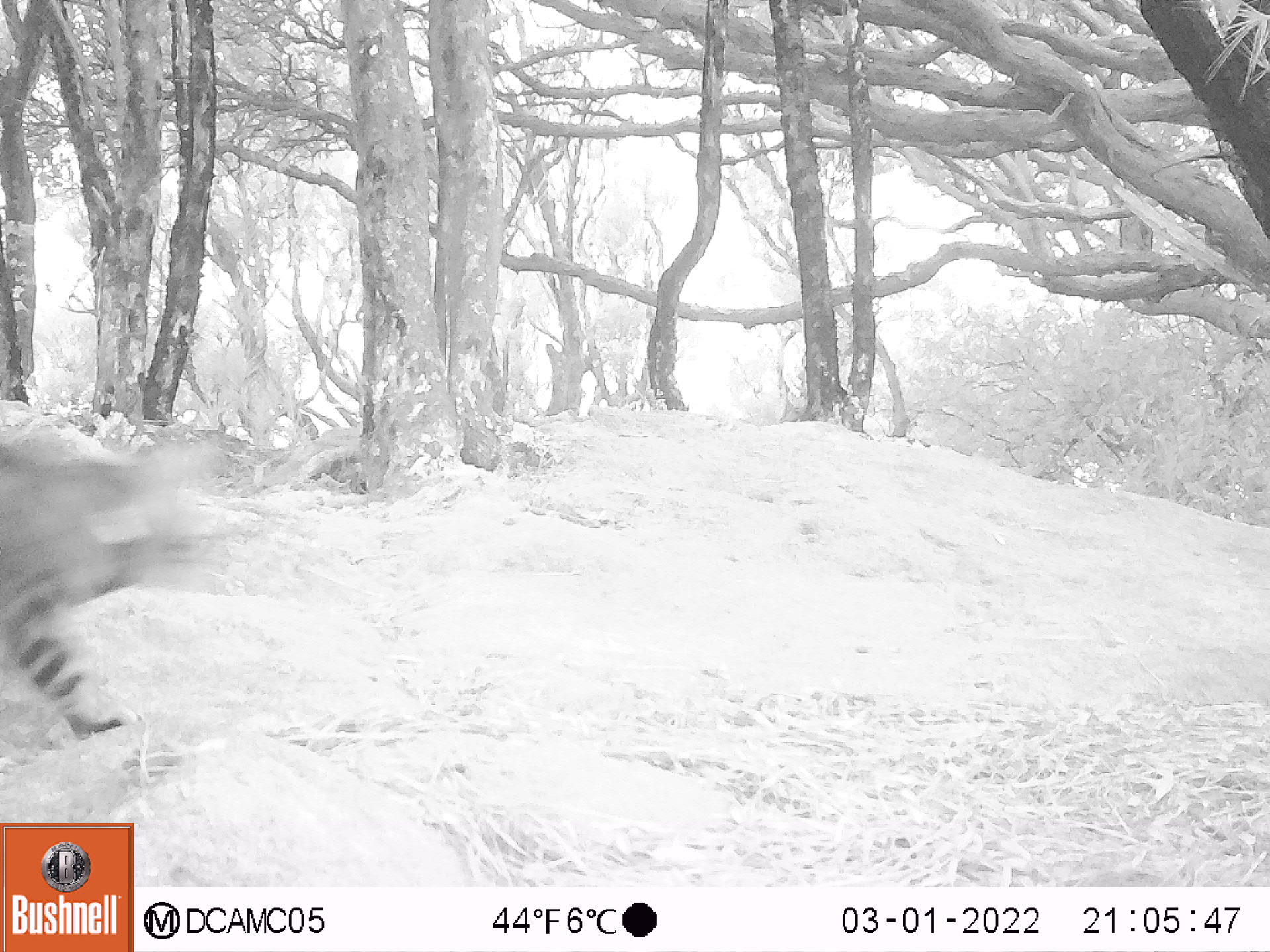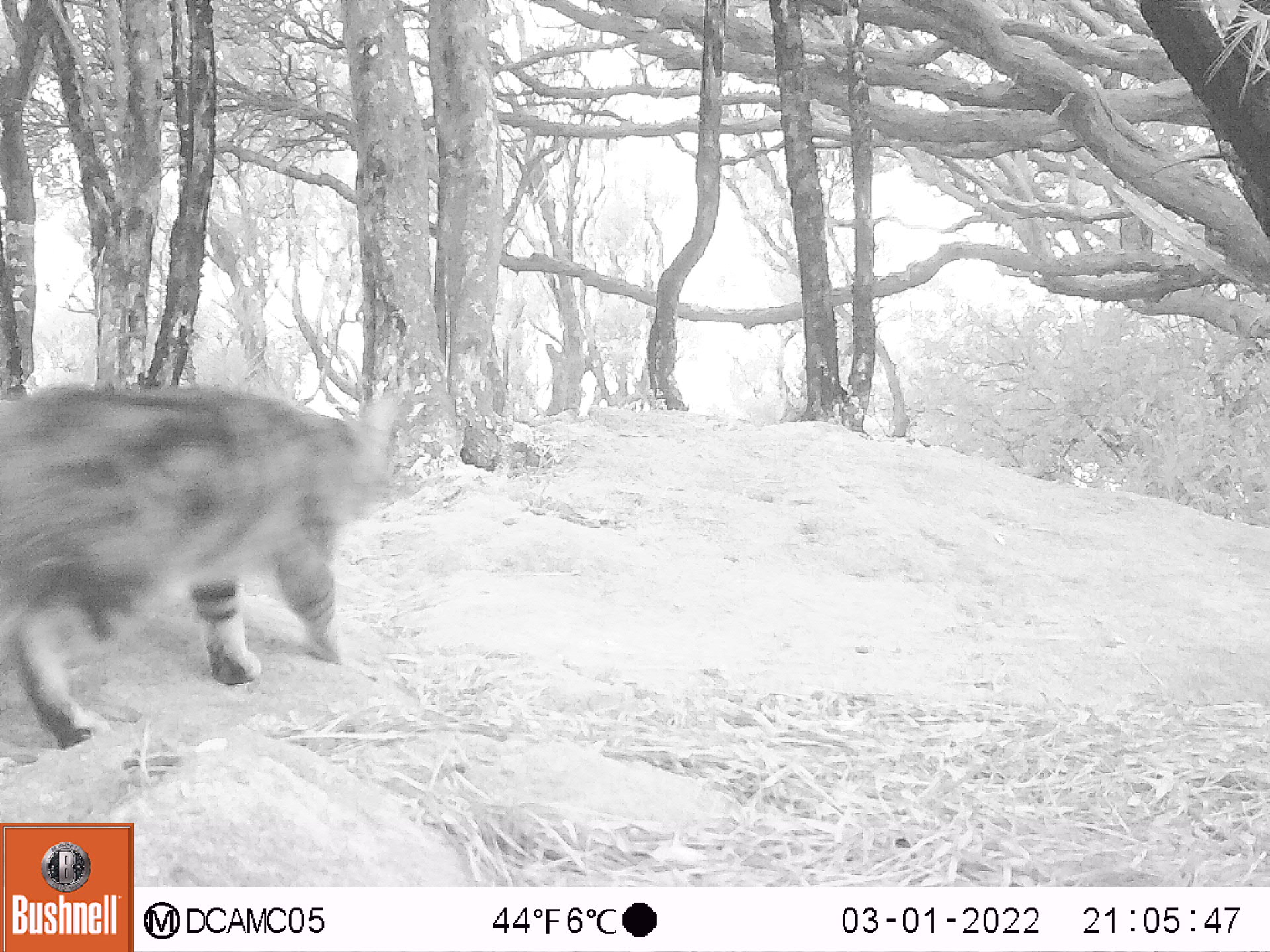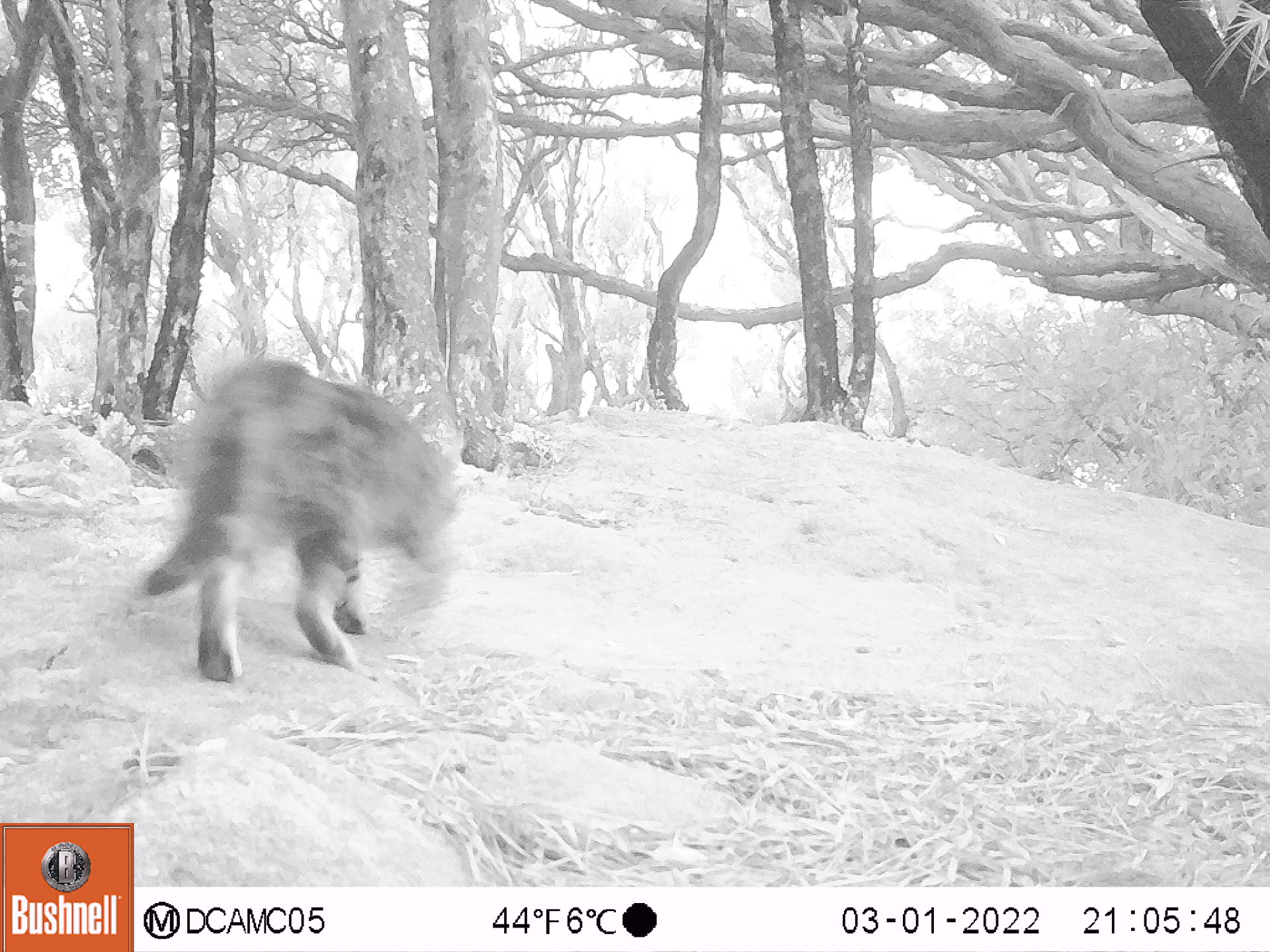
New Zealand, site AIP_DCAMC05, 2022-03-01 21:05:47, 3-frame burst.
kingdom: Animalia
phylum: Chordata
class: Mammalia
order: Carnivora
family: Felidae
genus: Felis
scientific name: Felis catus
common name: domestic cat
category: cat